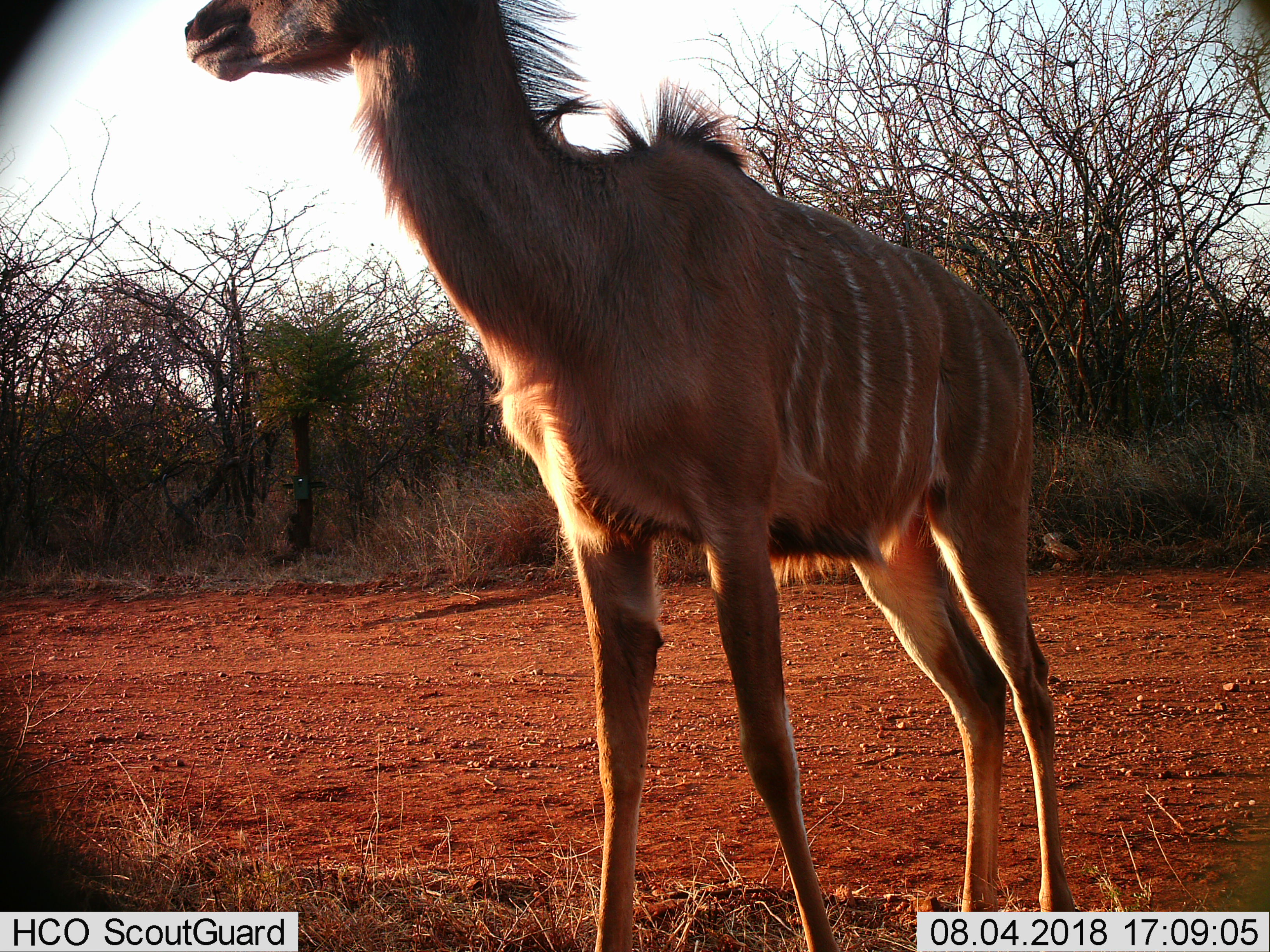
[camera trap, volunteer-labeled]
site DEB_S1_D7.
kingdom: Animalia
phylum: Chordata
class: Mammalia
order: Artiodactyla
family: Bovidae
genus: Tragelaphus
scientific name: Tragelaphus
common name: kudu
Kudu (Tragelaphus), count 1. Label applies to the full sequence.